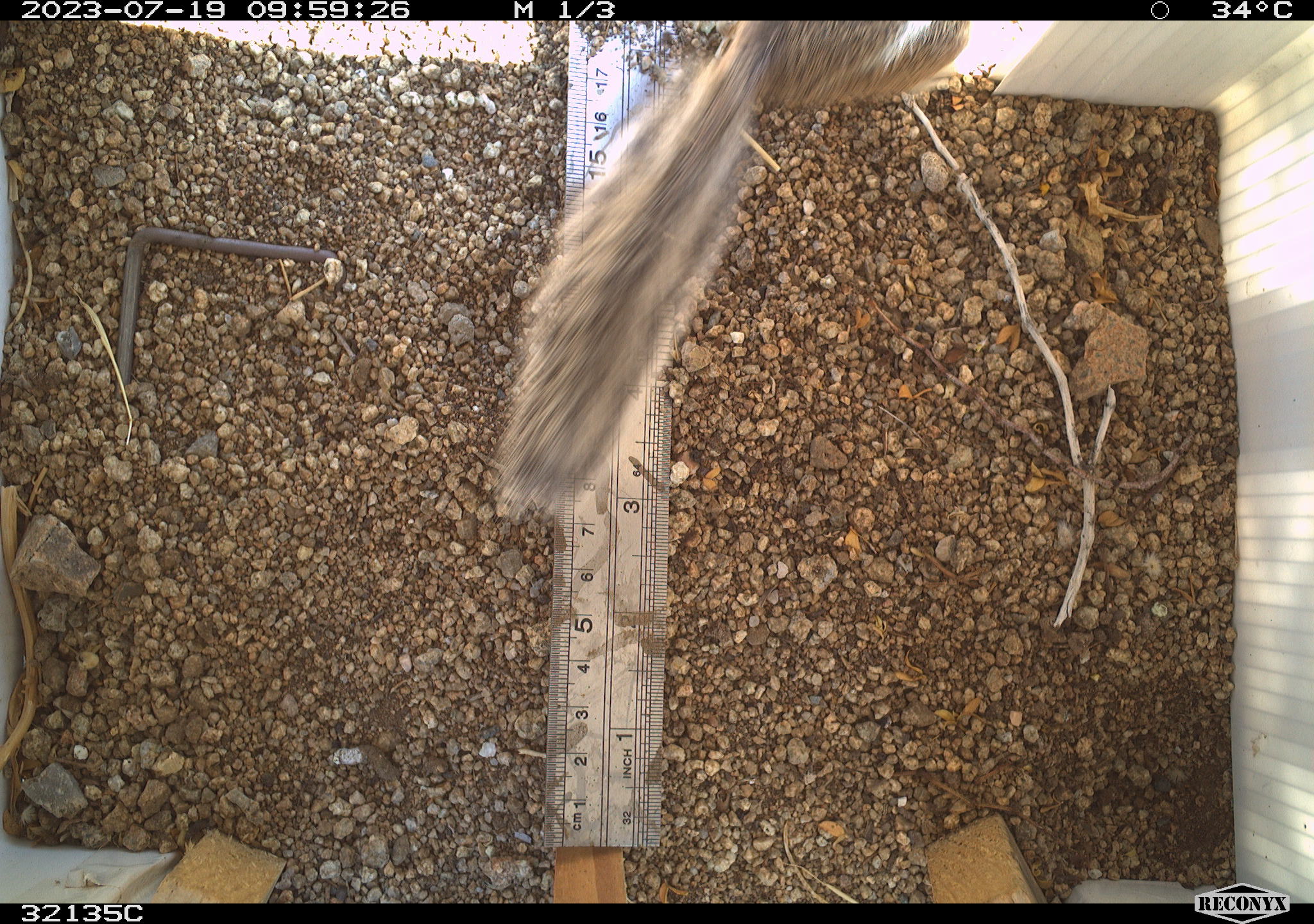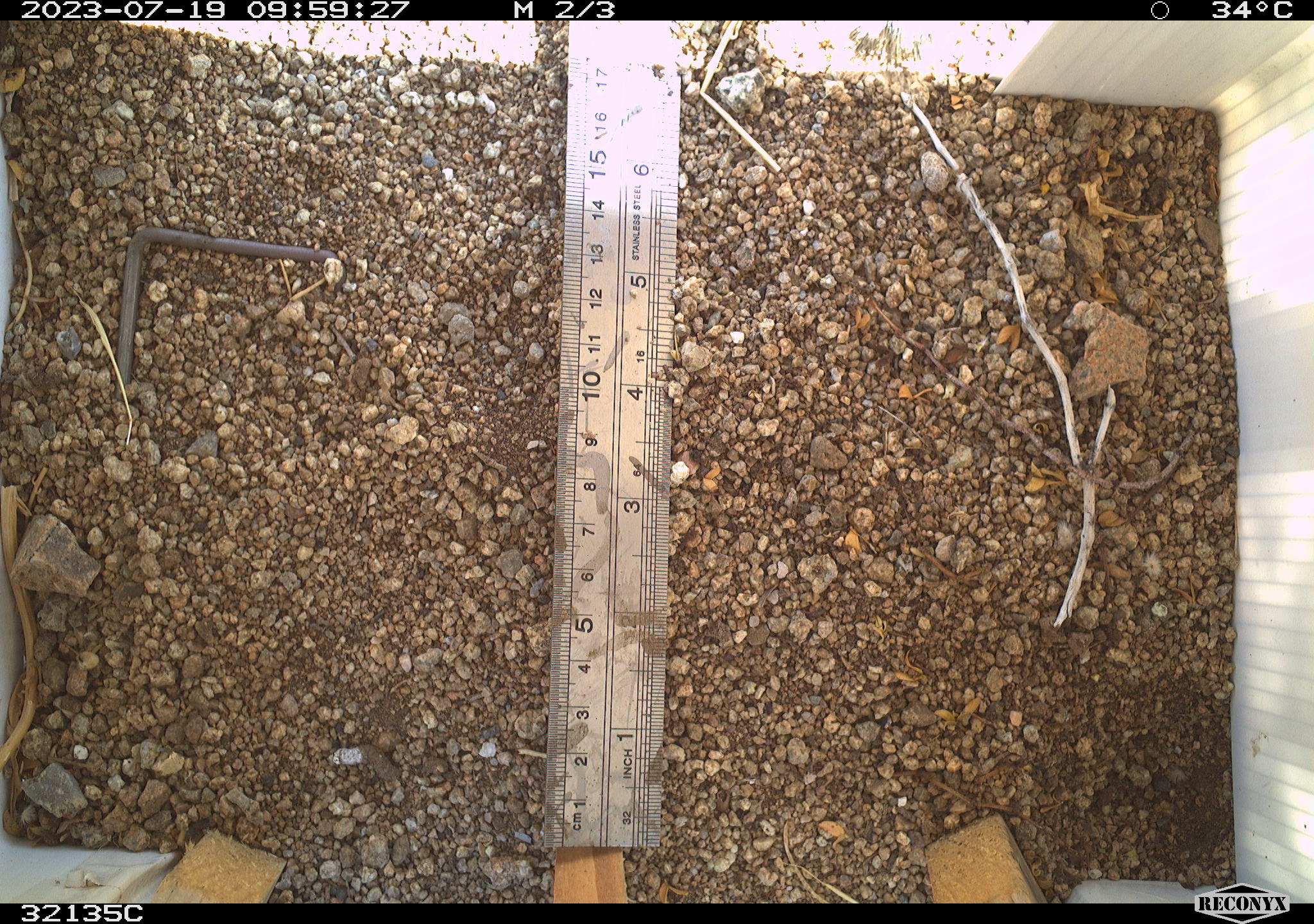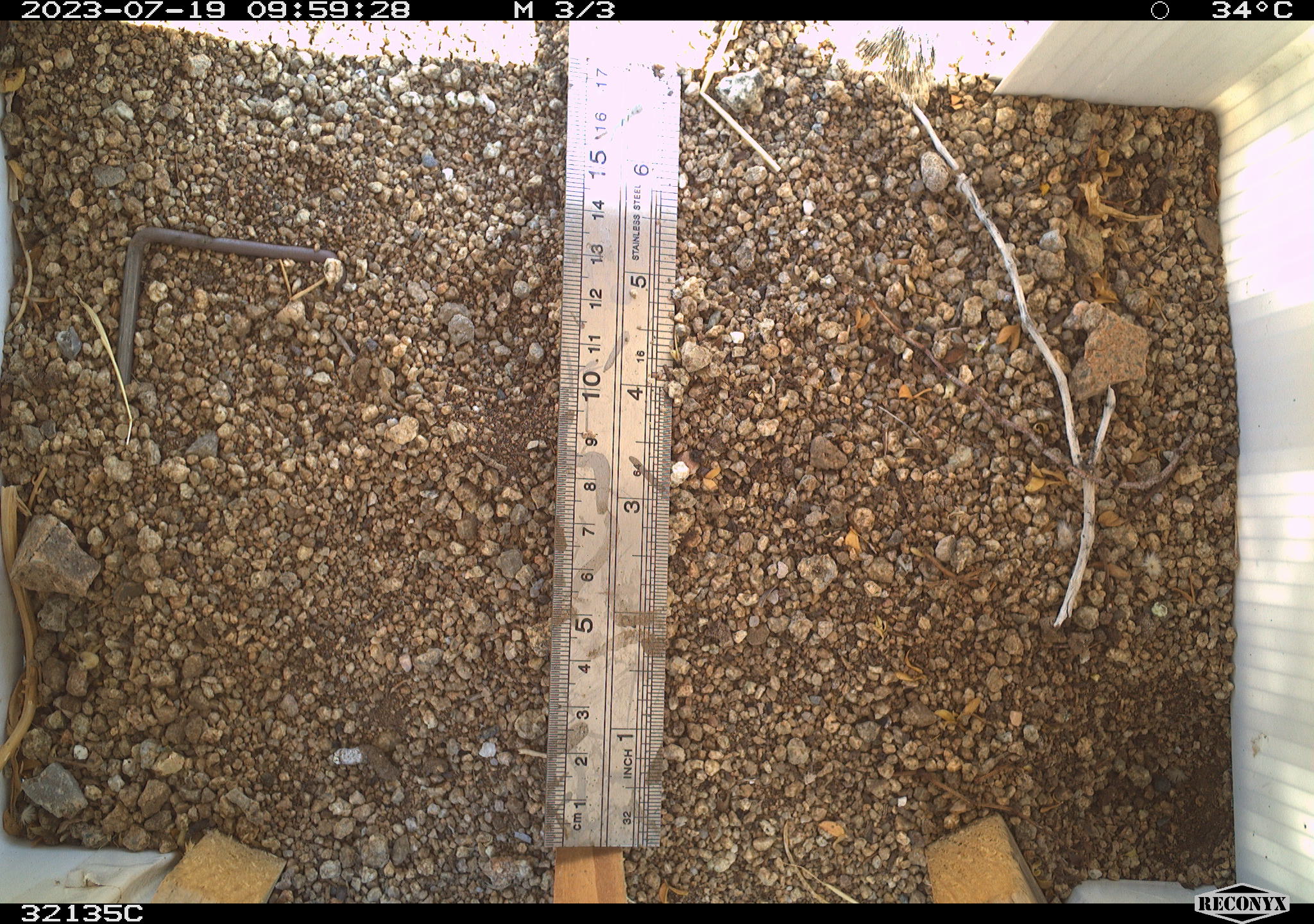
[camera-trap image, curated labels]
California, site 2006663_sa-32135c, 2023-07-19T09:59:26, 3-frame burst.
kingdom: Animalia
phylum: Chordata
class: Mammalia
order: Rodentia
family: Sciuridae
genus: Ammospermophilus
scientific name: Ammospermophilus leucurus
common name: white-tailed antelope squirrel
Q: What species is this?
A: White-tailed antelope squirrel (Ammospermophilus leucurus).